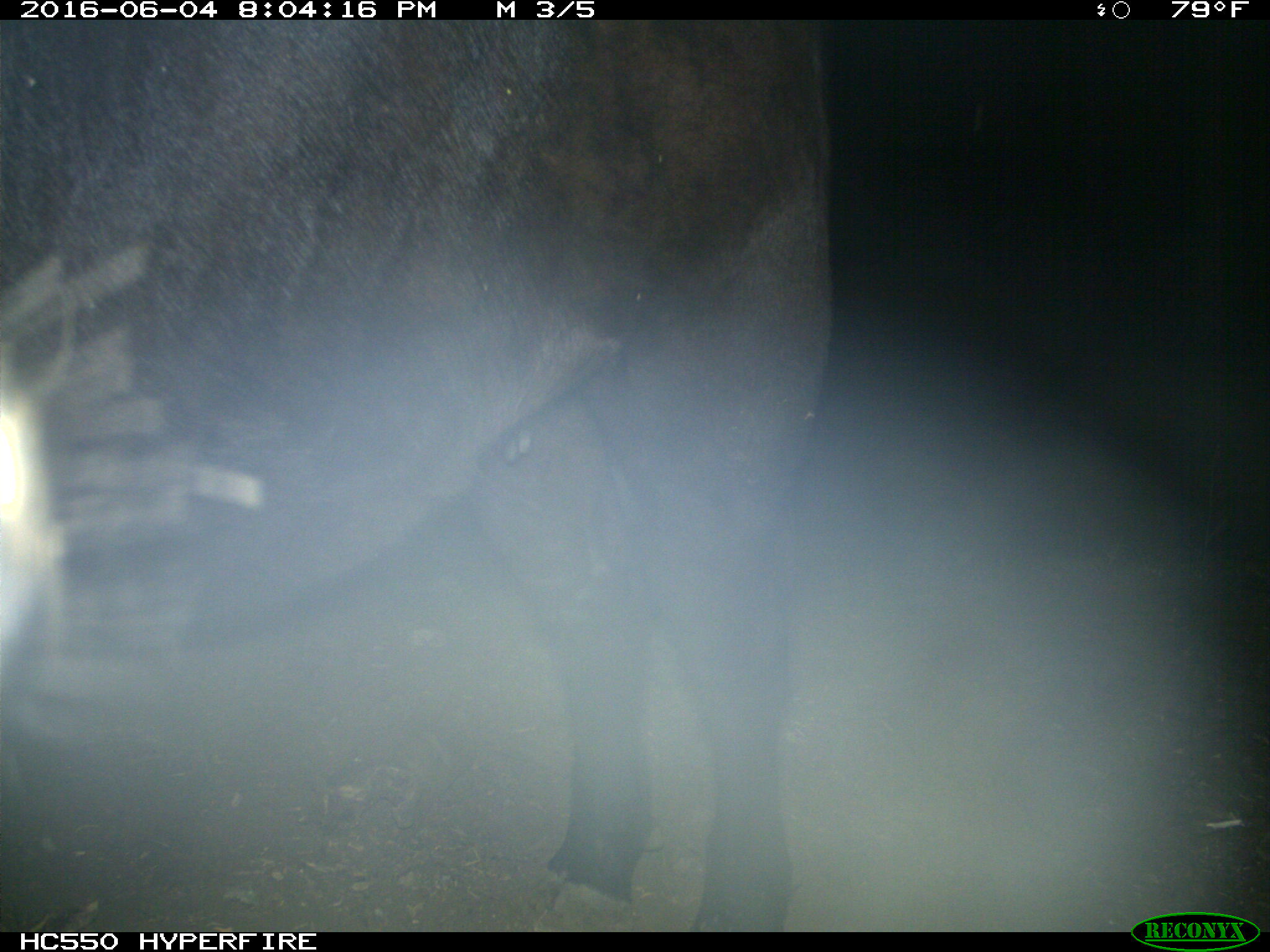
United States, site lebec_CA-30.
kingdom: Animalia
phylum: Chordata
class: Mammalia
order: Artiodactyla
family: Bovidae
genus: Bos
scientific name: Bos taurus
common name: domestic cow